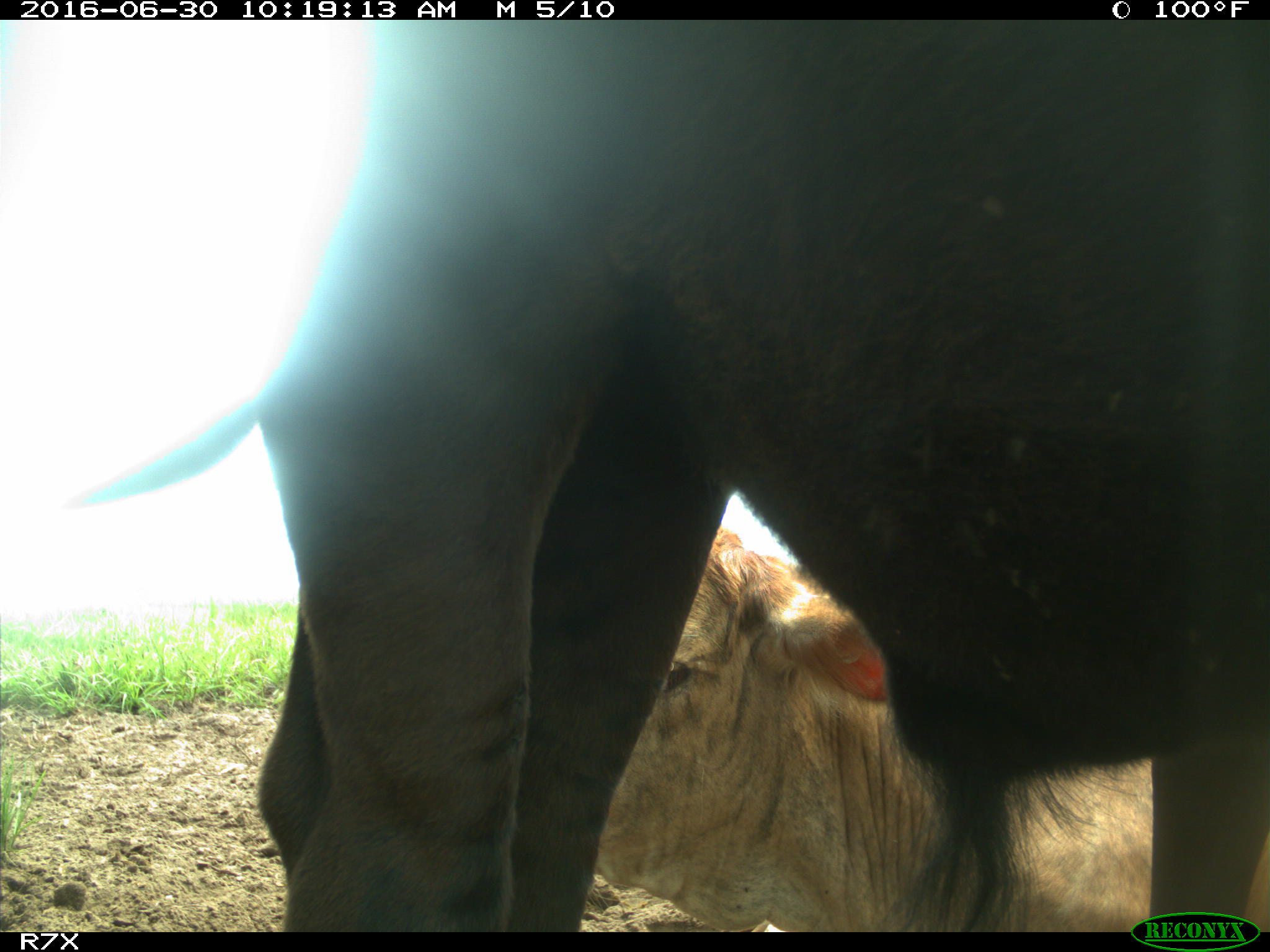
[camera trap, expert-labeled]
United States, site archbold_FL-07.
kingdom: Animalia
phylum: Chordata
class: Mammalia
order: Artiodactyla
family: Bovidae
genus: Bos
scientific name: Bos taurus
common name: domestic cow